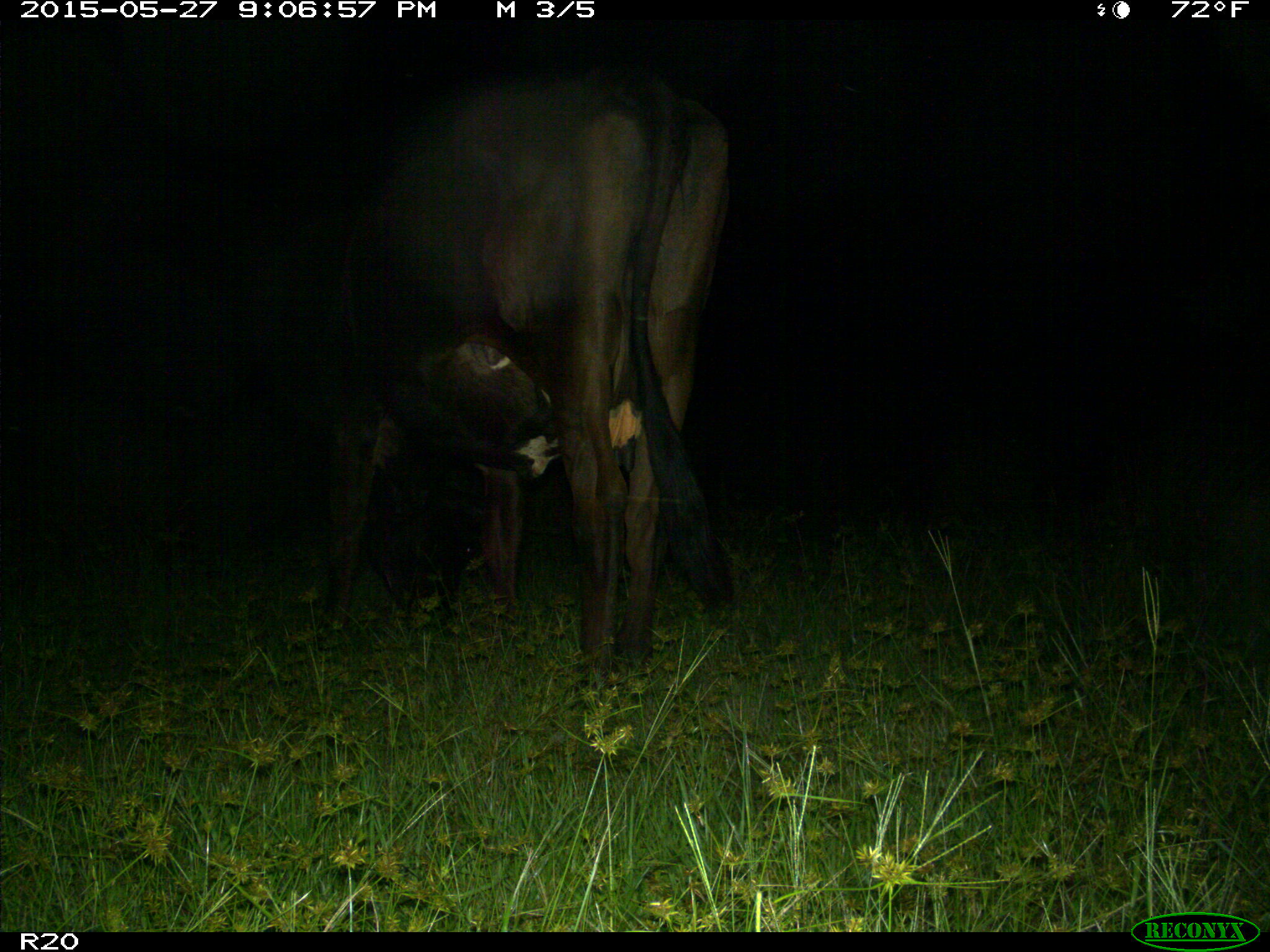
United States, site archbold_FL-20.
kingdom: Animalia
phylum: Chordata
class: Mammalia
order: Artiodactyla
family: Bovidae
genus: Bos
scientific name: Bos taurus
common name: domestic cow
Bos taurus (domestic cow).